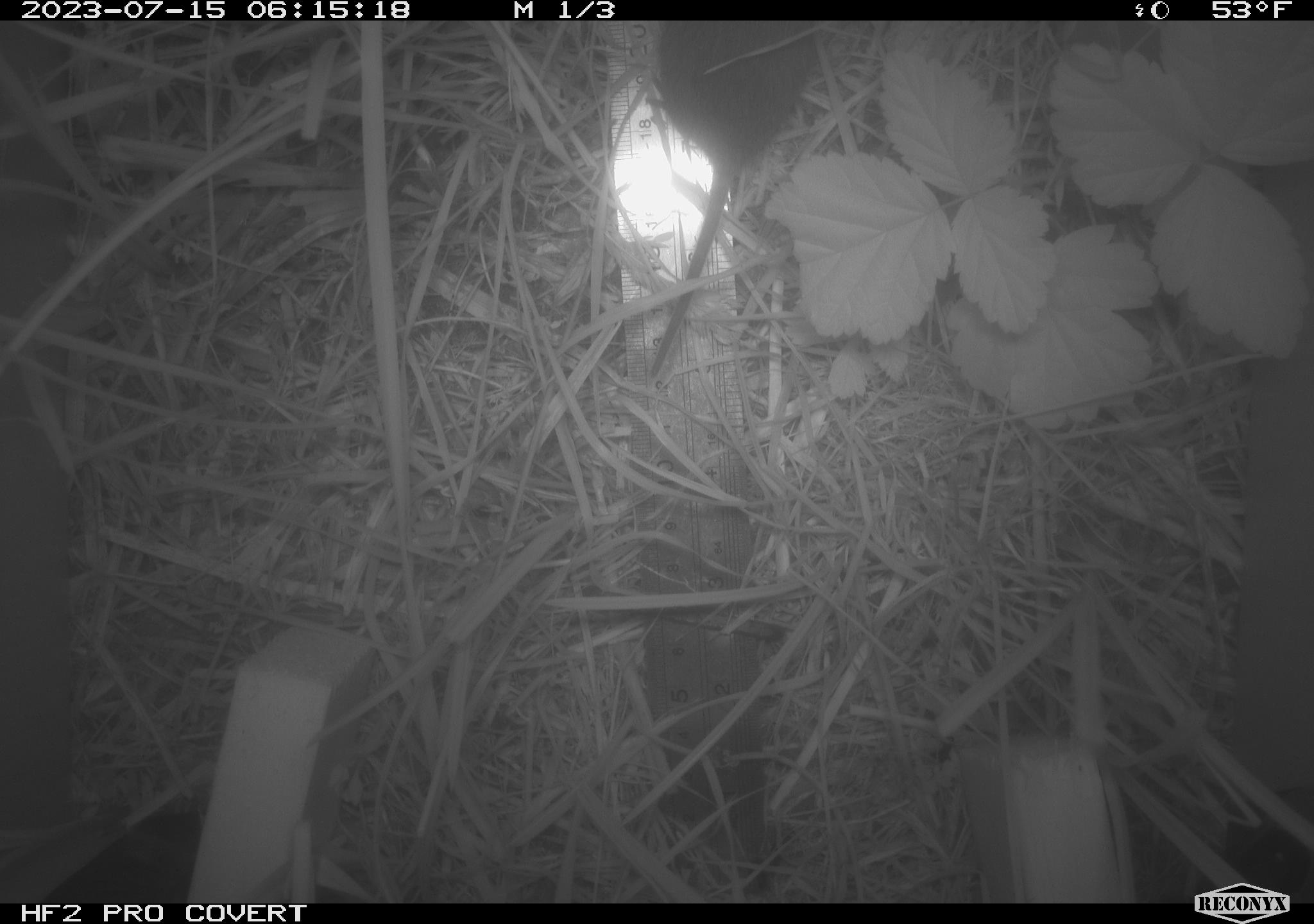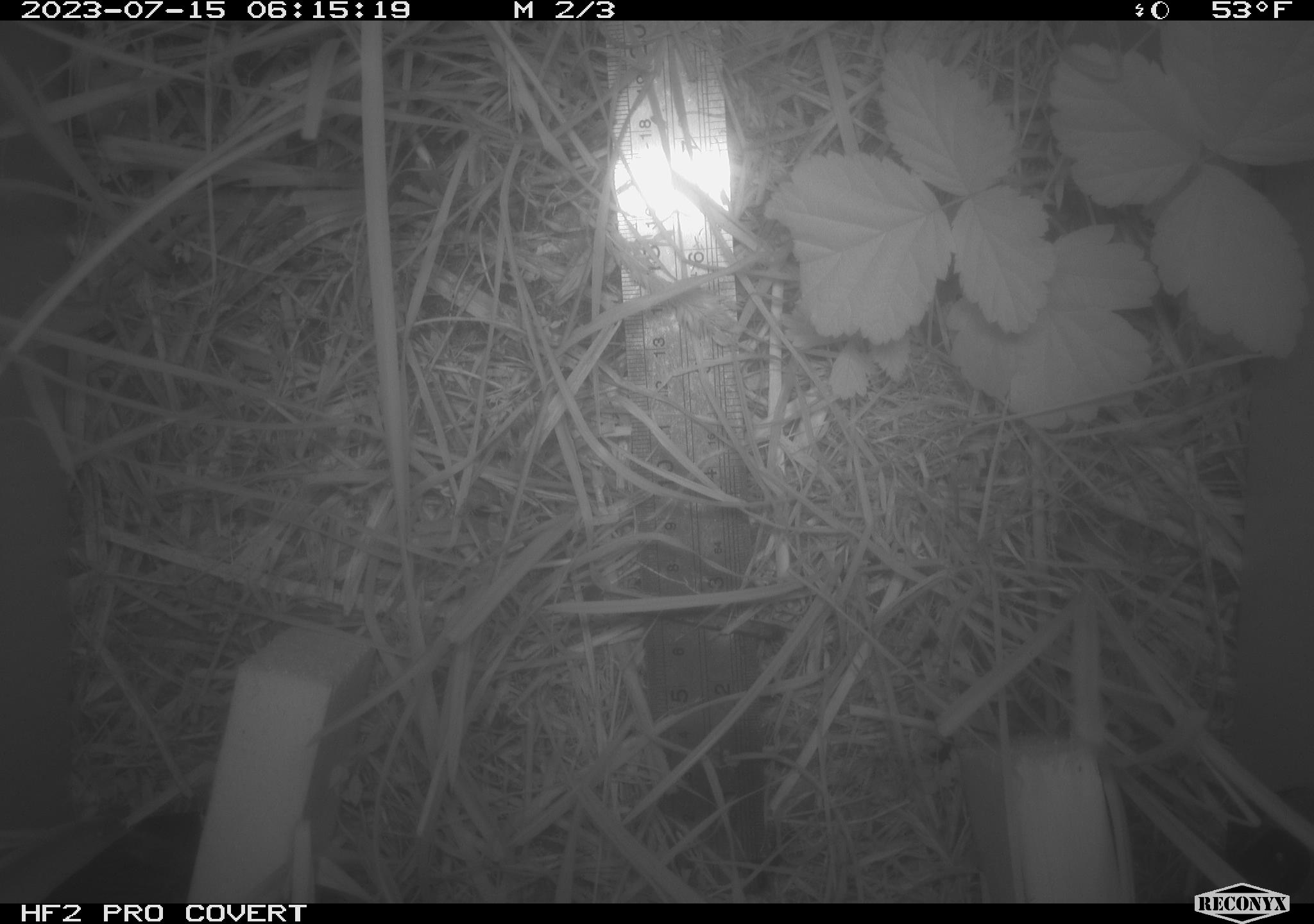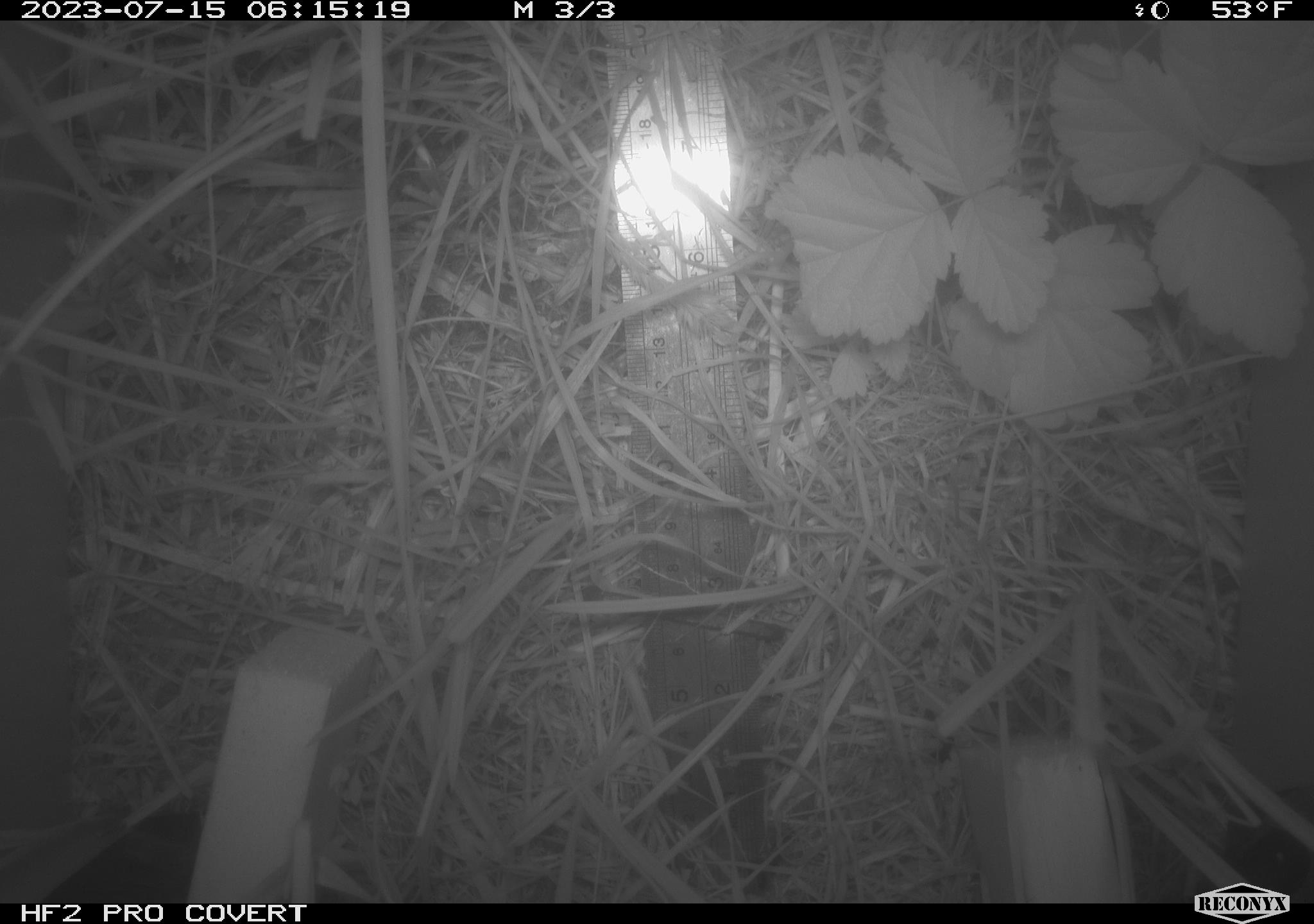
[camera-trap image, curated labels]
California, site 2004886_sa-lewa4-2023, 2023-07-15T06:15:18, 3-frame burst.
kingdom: Animalia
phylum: Chordata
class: Mammalia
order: Rodentia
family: Cricetidae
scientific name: Cricetidae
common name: hamsters, voles, lemmings, and allies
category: cricetidae family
Cricetidae family (hamsters, voles, lemmings, and allies) (Cricetidae).